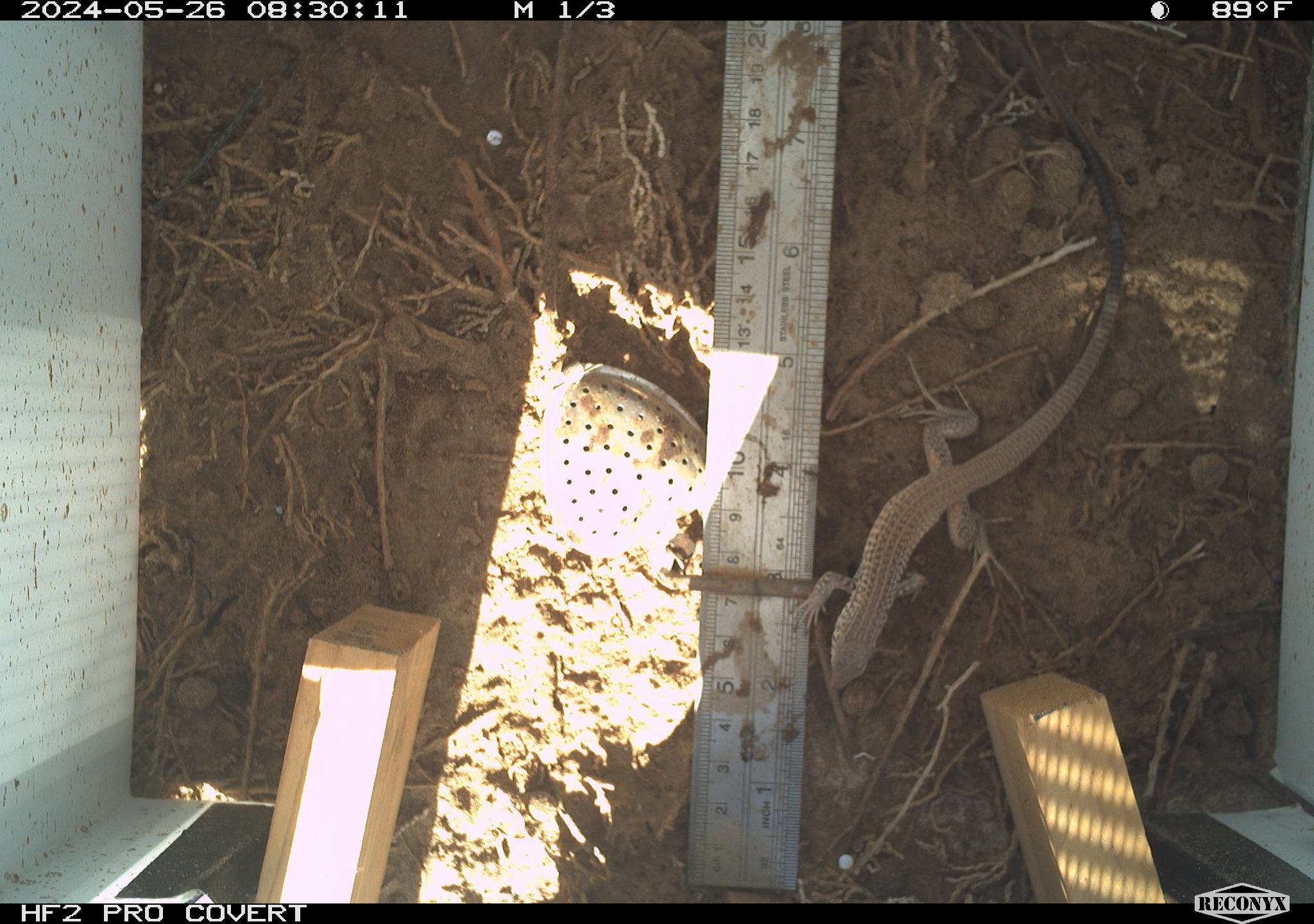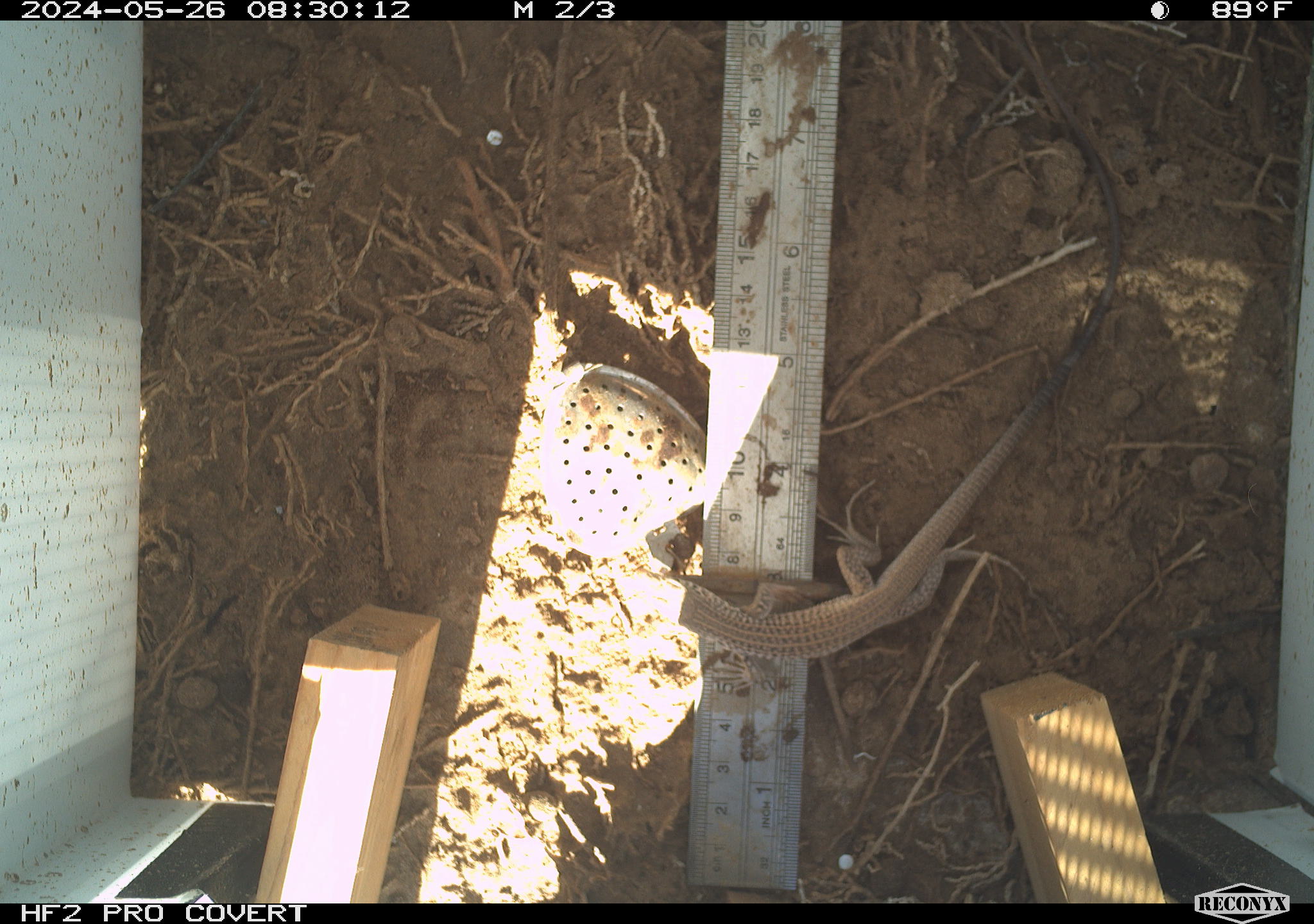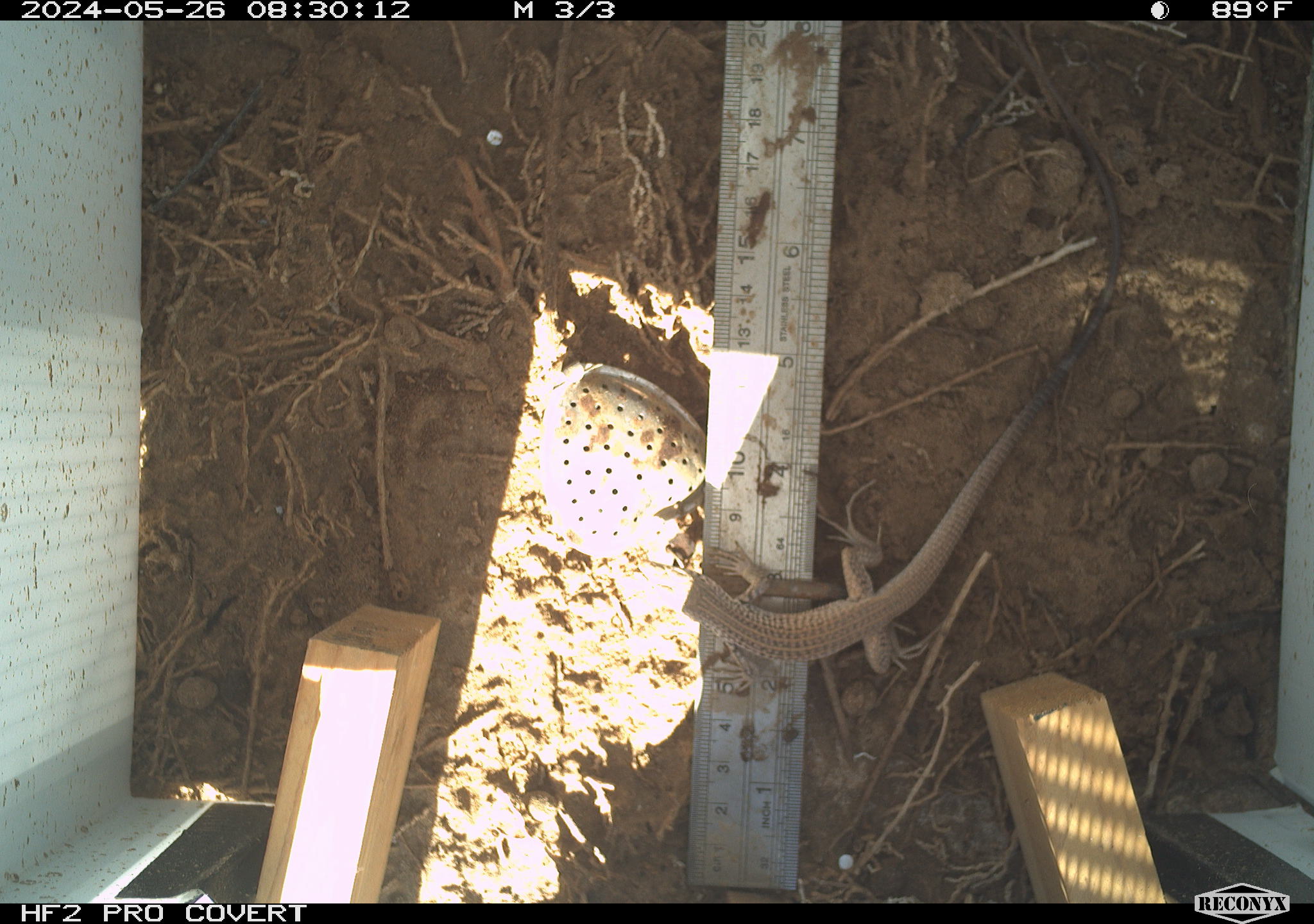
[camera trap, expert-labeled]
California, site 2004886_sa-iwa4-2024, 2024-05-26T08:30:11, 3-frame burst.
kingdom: Animalia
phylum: Chordata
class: Reptilia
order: Squamata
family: Teiidae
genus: Aspidoscelis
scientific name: Aspidoscelis tigris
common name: western whiptail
Western whiptail (Aspidoscelis tigris).